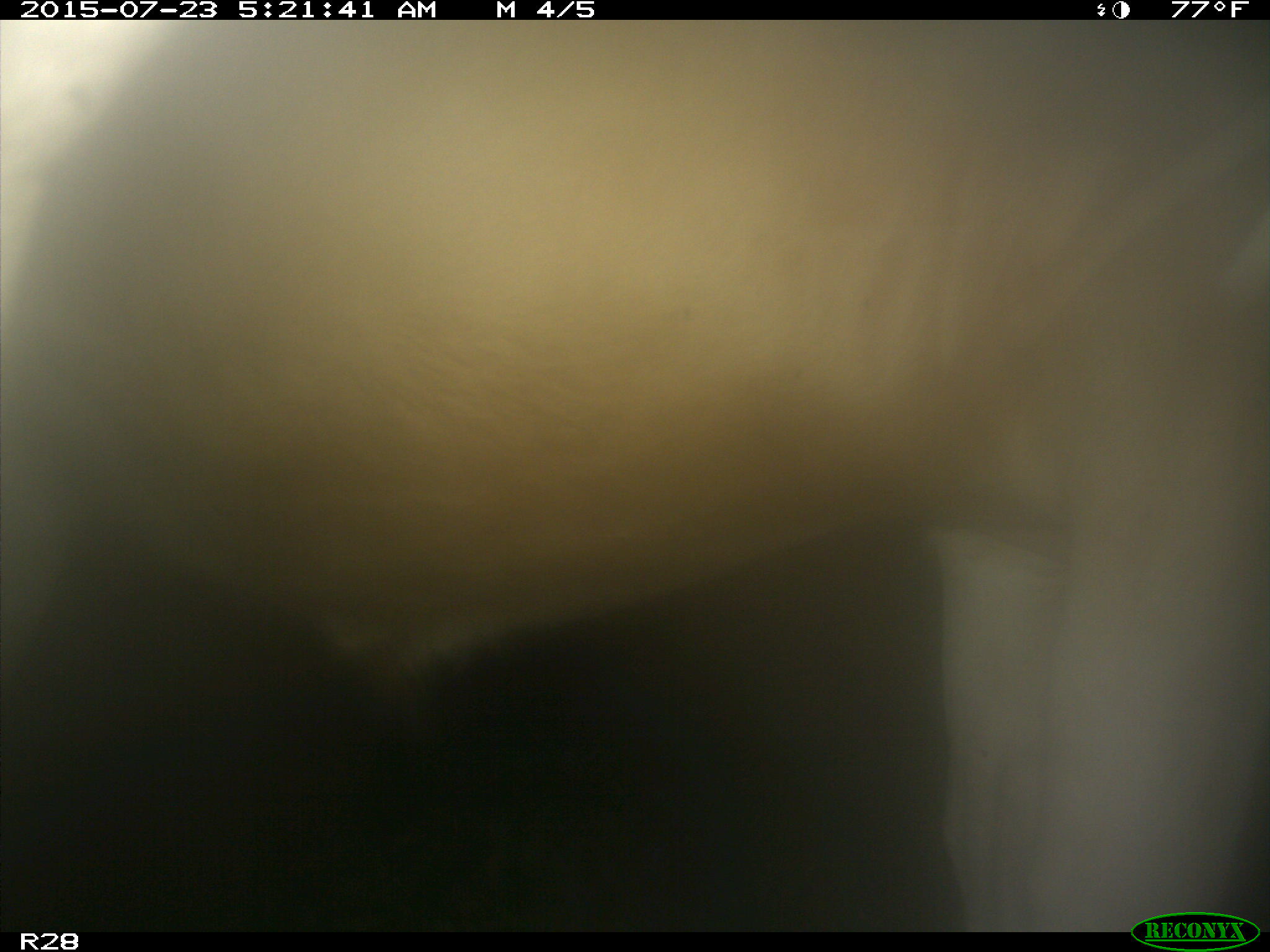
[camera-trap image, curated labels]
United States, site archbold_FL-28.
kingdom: Animalia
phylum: Chordata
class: Mammalia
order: Artiodactyla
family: Bovidae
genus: Bos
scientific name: Bos taurus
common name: domestic cow